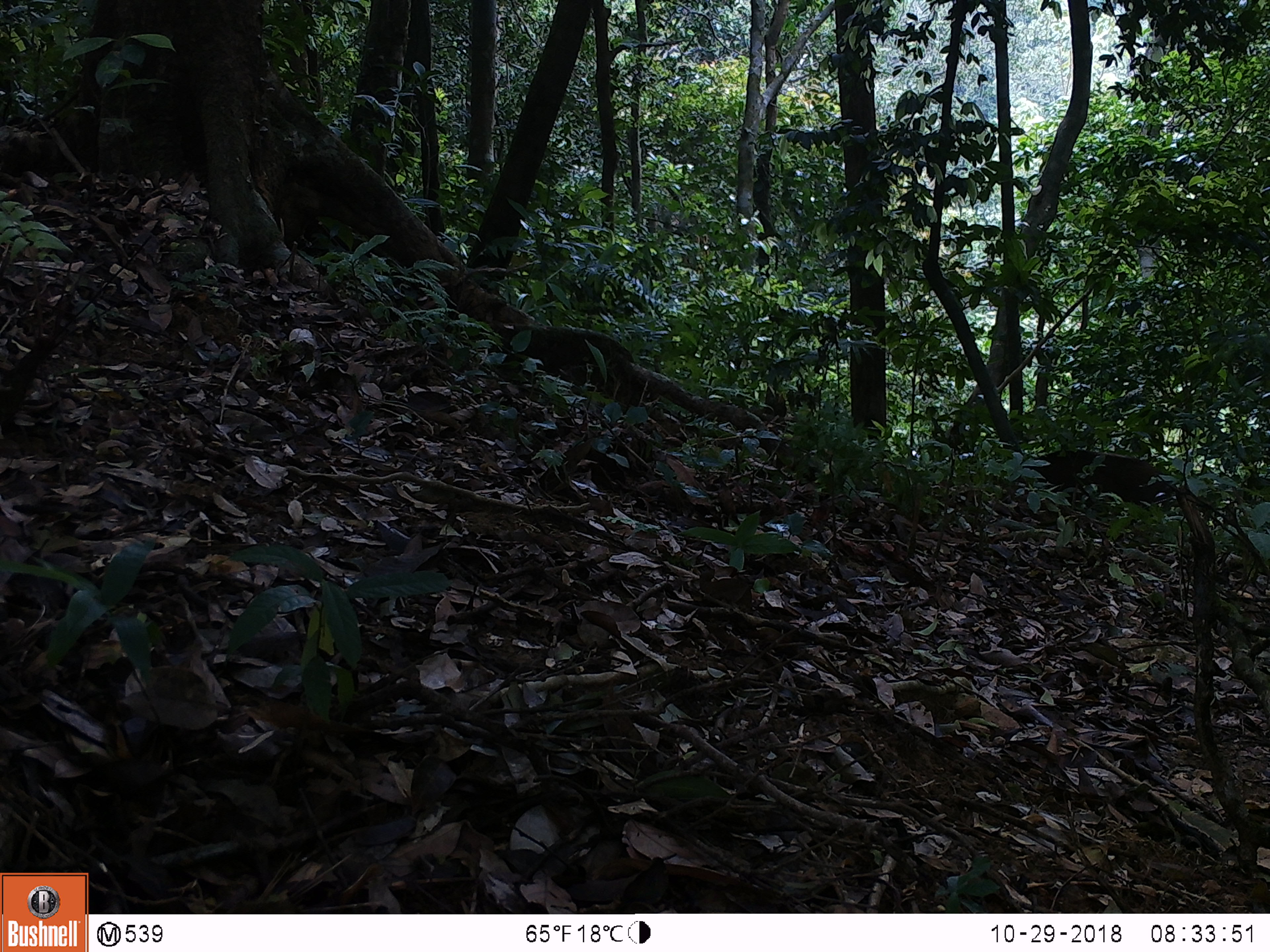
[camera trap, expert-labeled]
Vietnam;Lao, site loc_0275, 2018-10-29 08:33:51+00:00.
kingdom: Animalia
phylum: Chordata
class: Mammalia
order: Artiodactyla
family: Suidae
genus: Sus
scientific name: Sus scrofa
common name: eurasian wild pig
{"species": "eurasian wild pig (Sus scrofa)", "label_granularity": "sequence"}